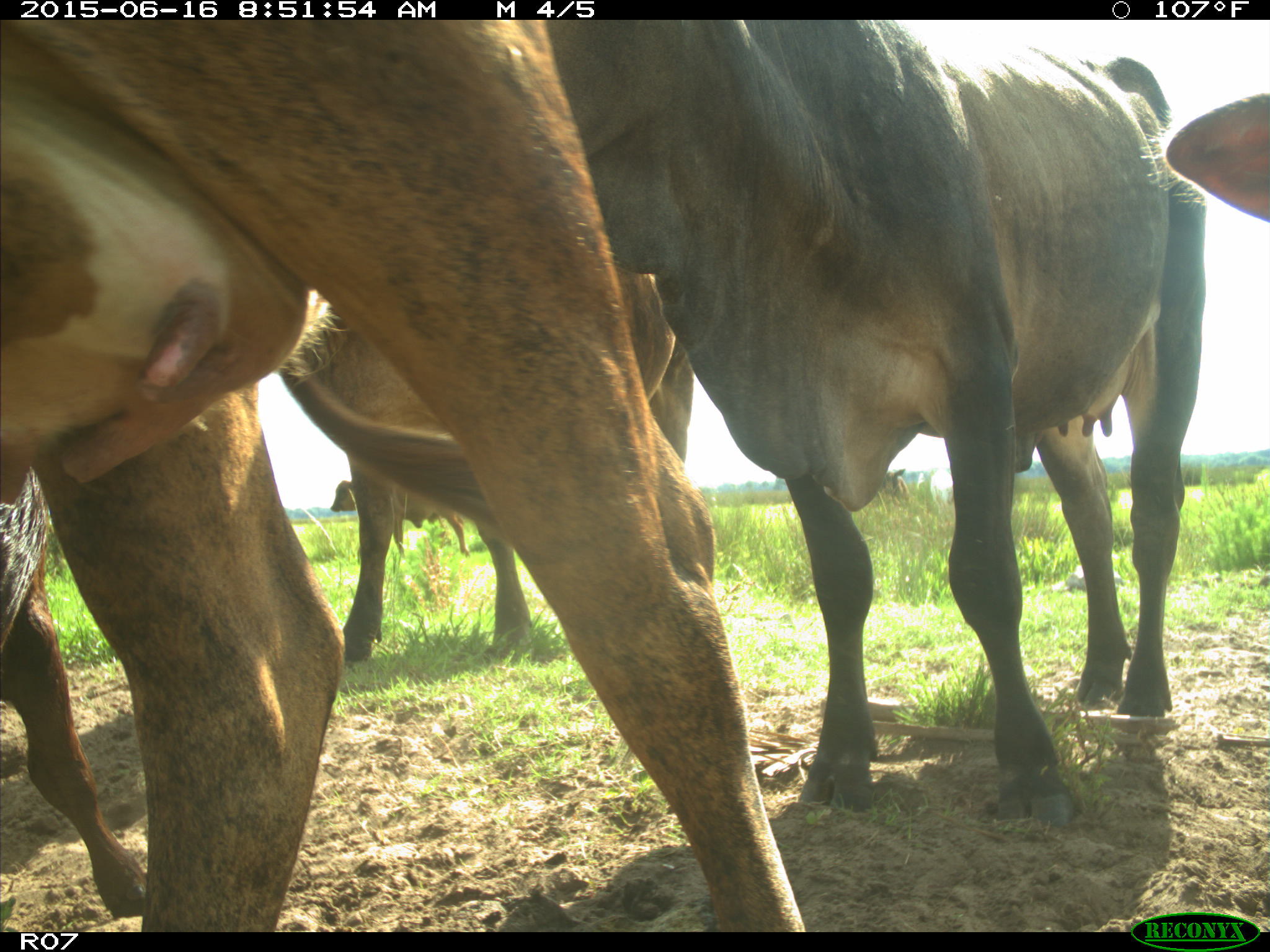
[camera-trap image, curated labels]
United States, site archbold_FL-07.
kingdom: Animalia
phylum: Chordata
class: Mammalia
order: Artiodactyla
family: Bovidae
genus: Bos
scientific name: Bos taurus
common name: domestic cow